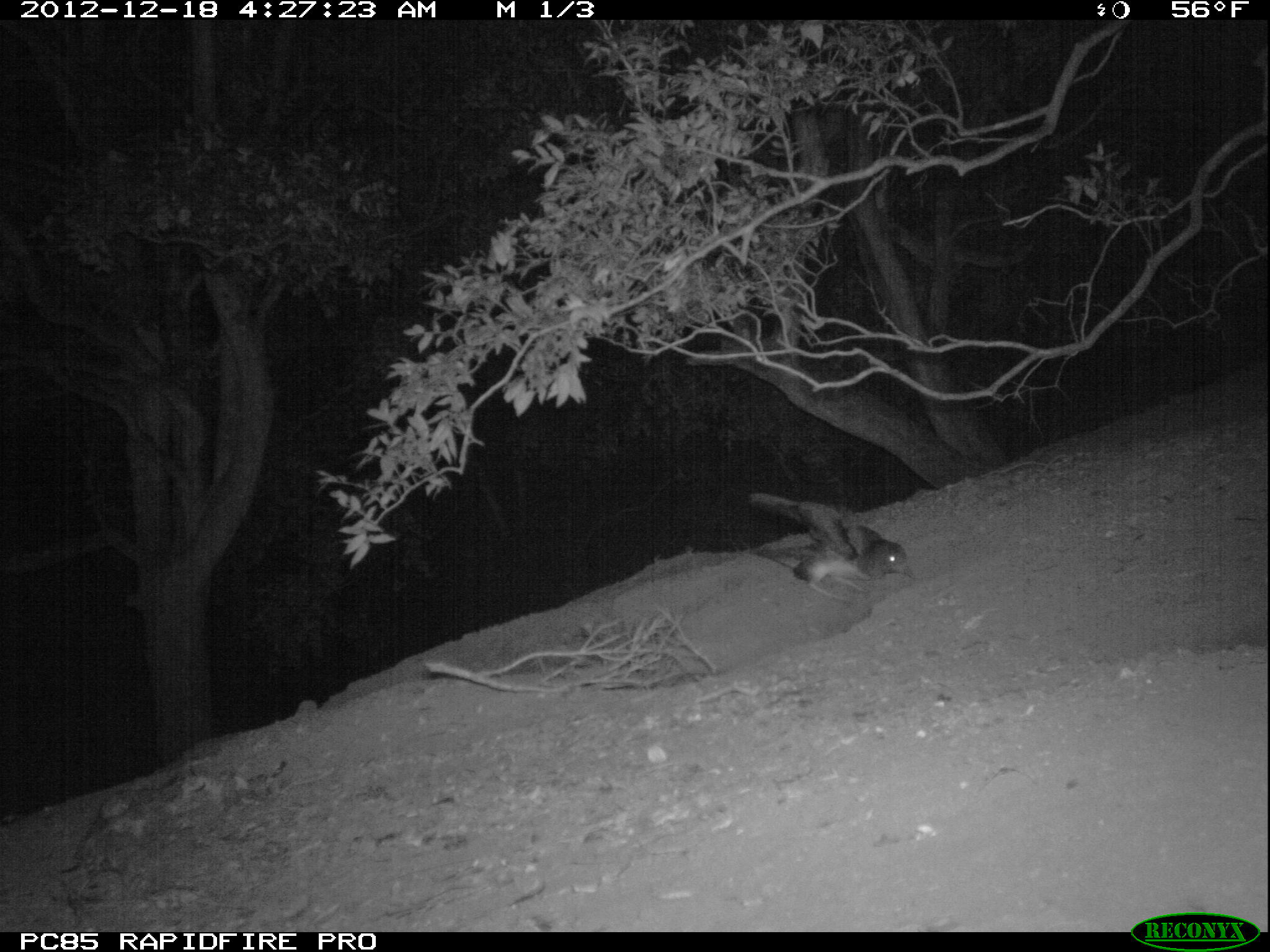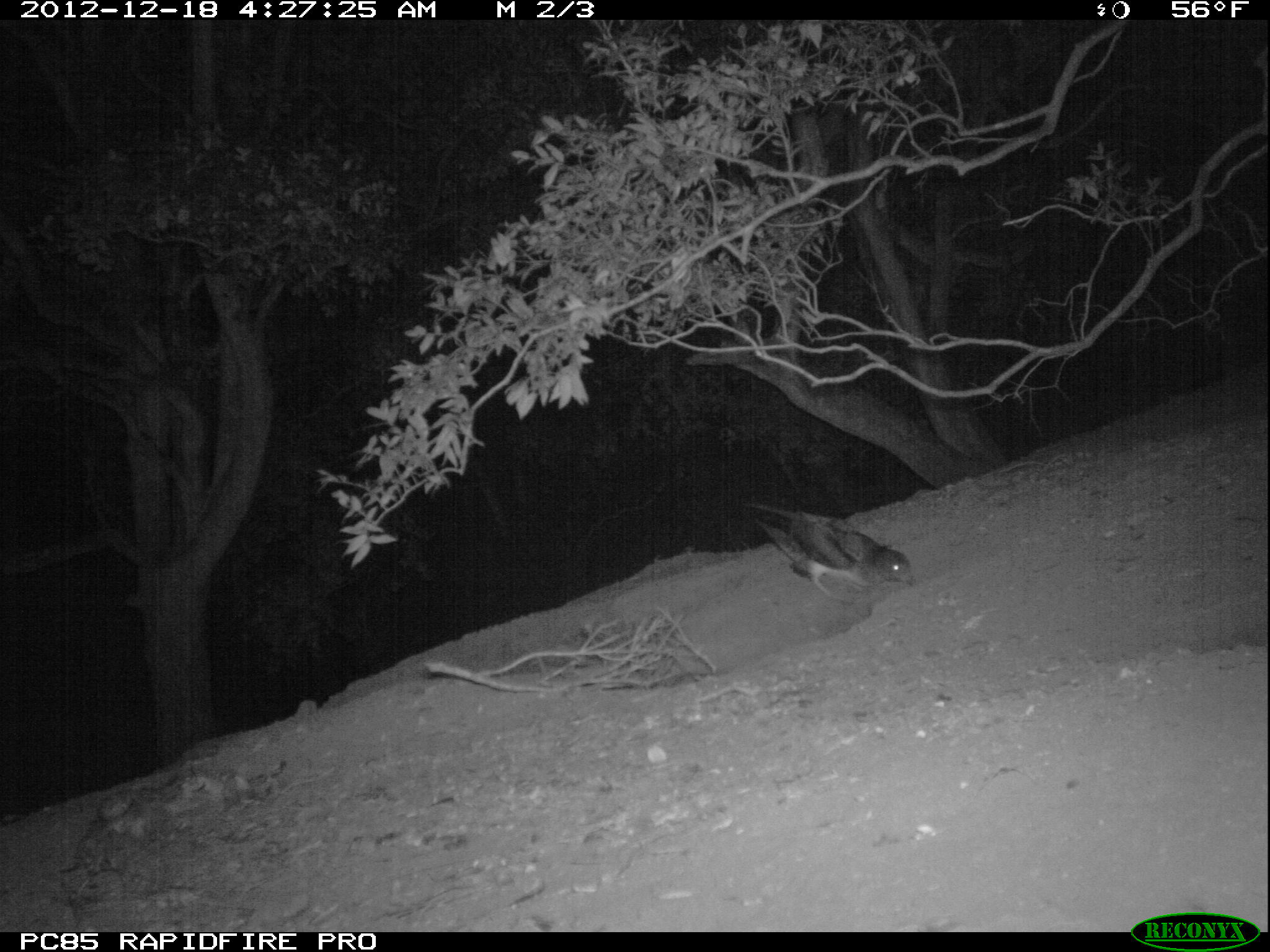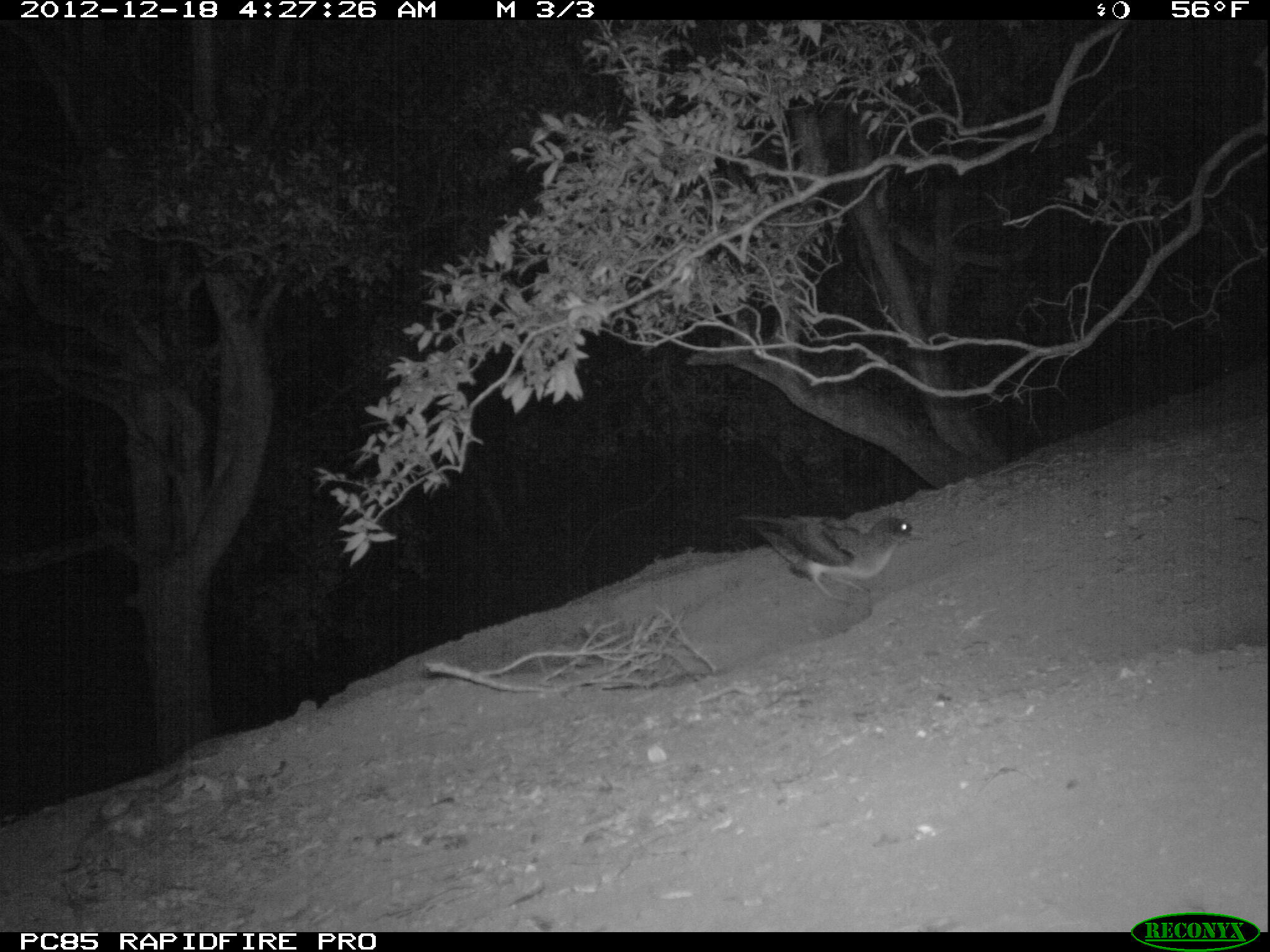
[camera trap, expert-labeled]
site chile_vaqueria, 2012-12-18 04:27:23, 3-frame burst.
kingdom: Animalia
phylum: Chordata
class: Aves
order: Procellariiformes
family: Procellariidae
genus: Calonectris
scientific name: Calonectris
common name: shearwater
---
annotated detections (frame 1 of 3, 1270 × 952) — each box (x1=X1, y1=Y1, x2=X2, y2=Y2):
shearwater: (x1=744, y1=492, x2=913, y2=593)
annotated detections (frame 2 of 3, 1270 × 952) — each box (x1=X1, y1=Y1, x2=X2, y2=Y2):
shearwater: (x1=737, y1=498, x2=913, y2=597)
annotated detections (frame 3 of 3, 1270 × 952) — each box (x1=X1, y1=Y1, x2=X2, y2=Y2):
shearwater: (x1=734, y1=507, x2=918, y2=608)